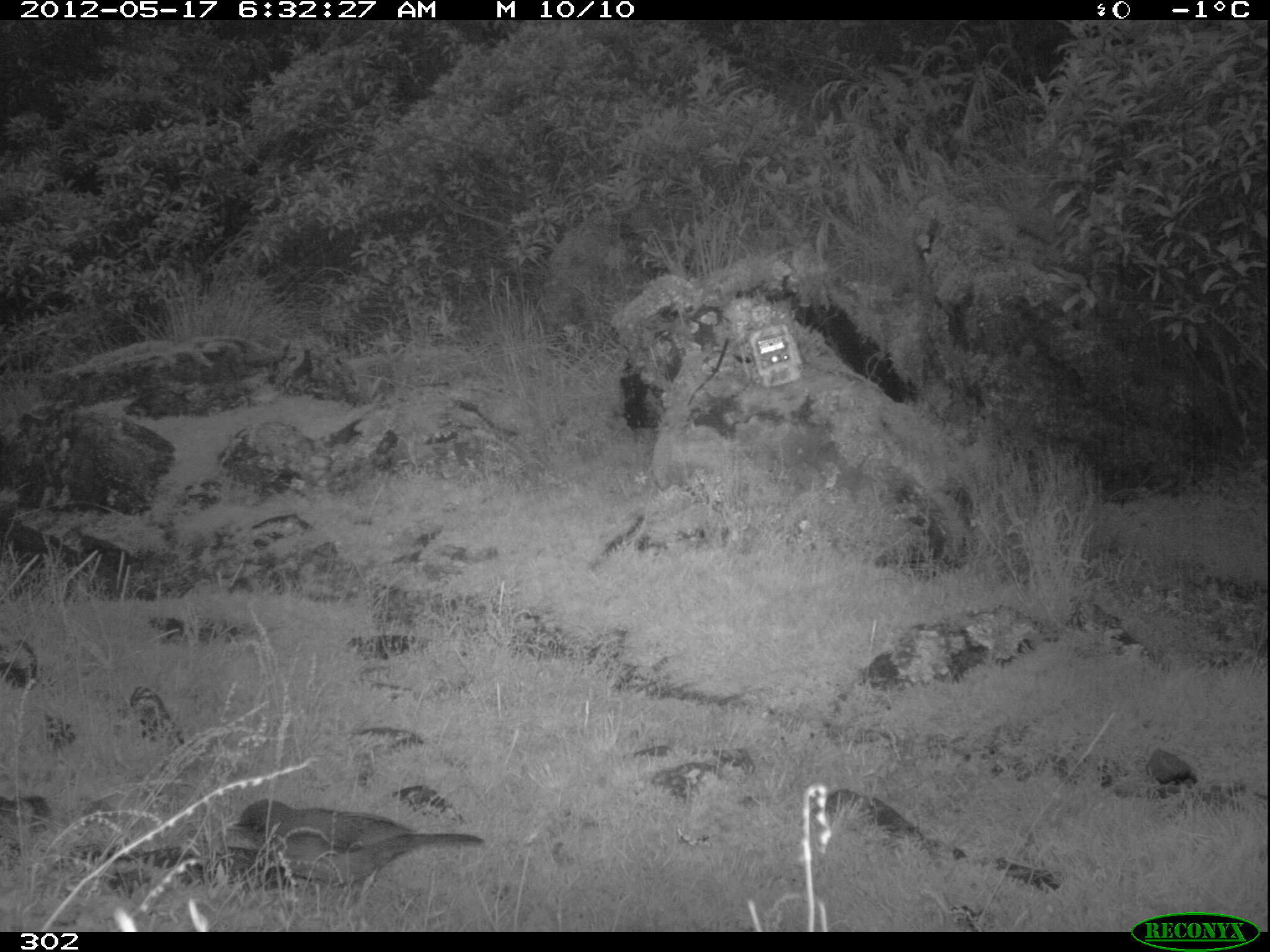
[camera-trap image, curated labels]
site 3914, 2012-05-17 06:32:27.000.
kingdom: Animalia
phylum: Chordata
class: Aves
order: Passeriformes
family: Turdidae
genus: Turdus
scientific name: Turdus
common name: true thrushes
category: turdus sp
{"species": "turdus sp (true thrushes) (Turdus)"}